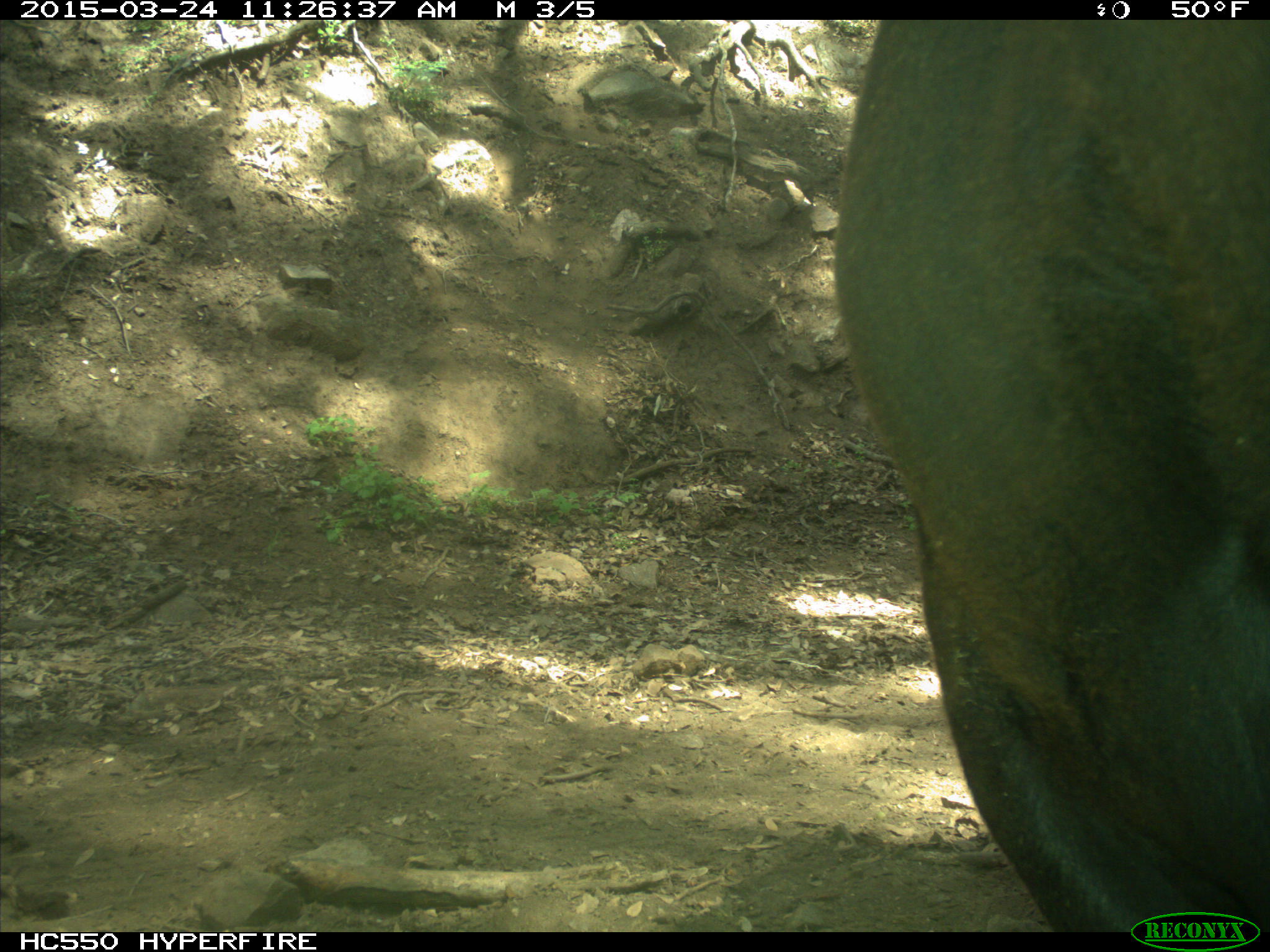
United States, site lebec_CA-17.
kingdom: Animalia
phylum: Chordata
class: Mammalia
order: Artiodactyla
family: Bovidae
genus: Bos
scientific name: Bos taurus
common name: domestic cow